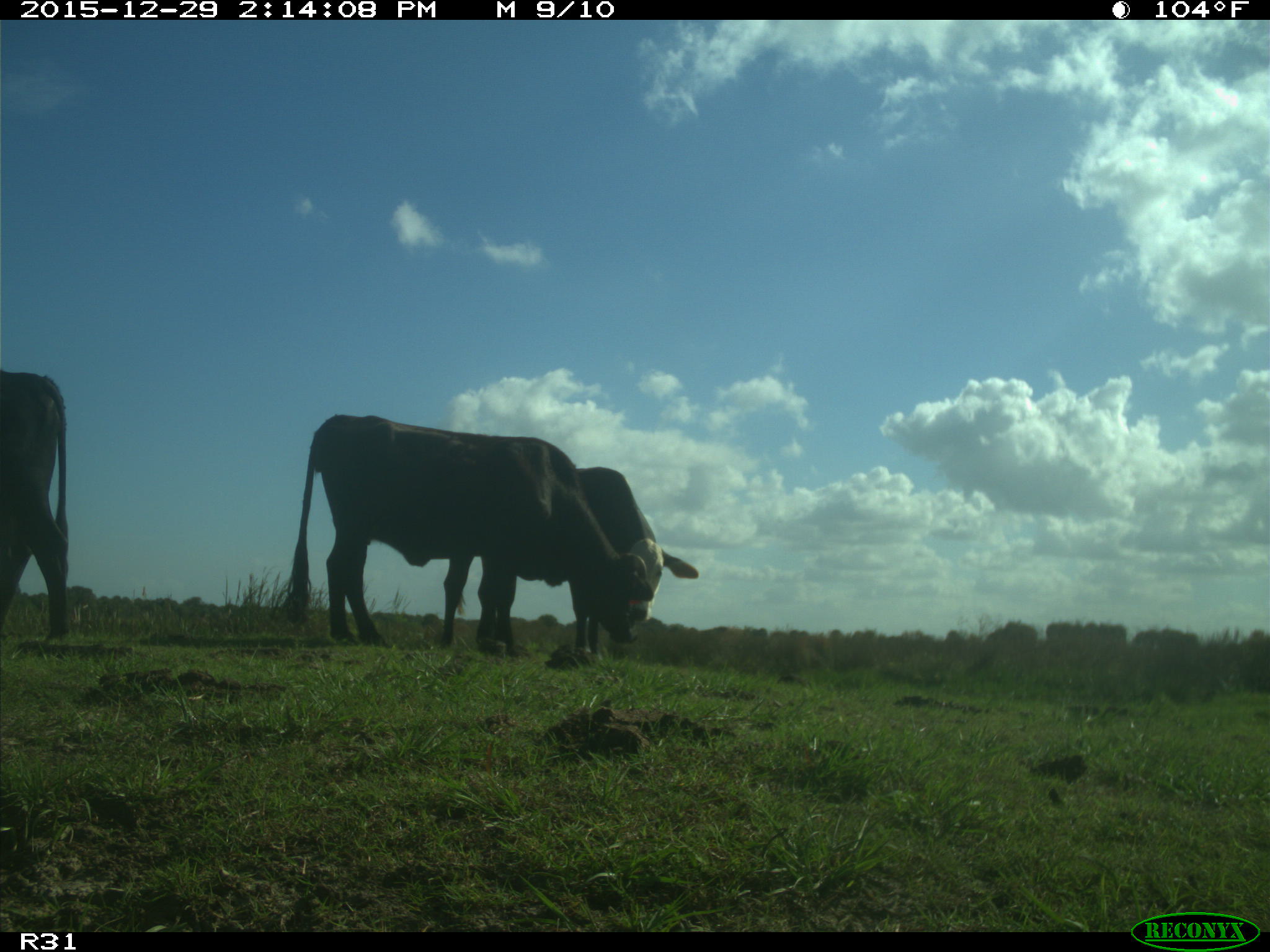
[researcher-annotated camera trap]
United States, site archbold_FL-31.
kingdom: Animalia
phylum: Chordata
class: Mammalia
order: Artiodactyla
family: Bovidae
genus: Bos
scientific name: Bos taurus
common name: domestic cow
Bos taurus (domestic cow).